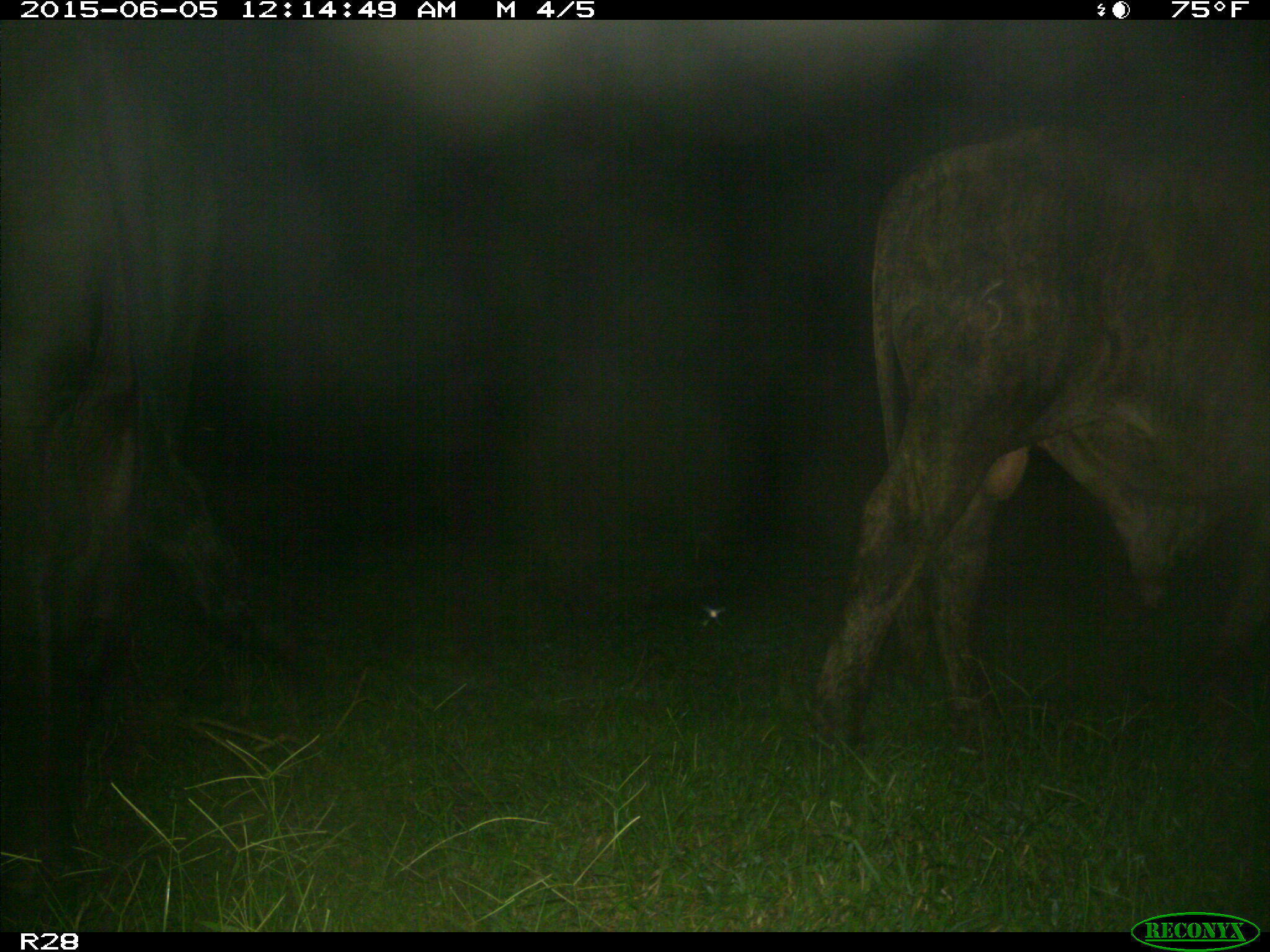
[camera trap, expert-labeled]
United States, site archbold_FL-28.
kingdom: Animalia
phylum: Chordata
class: Mammalia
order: Artiodactyla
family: Bovidae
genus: Bos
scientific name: Bos taurus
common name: domestic cow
Bos taurus (domestic cow).